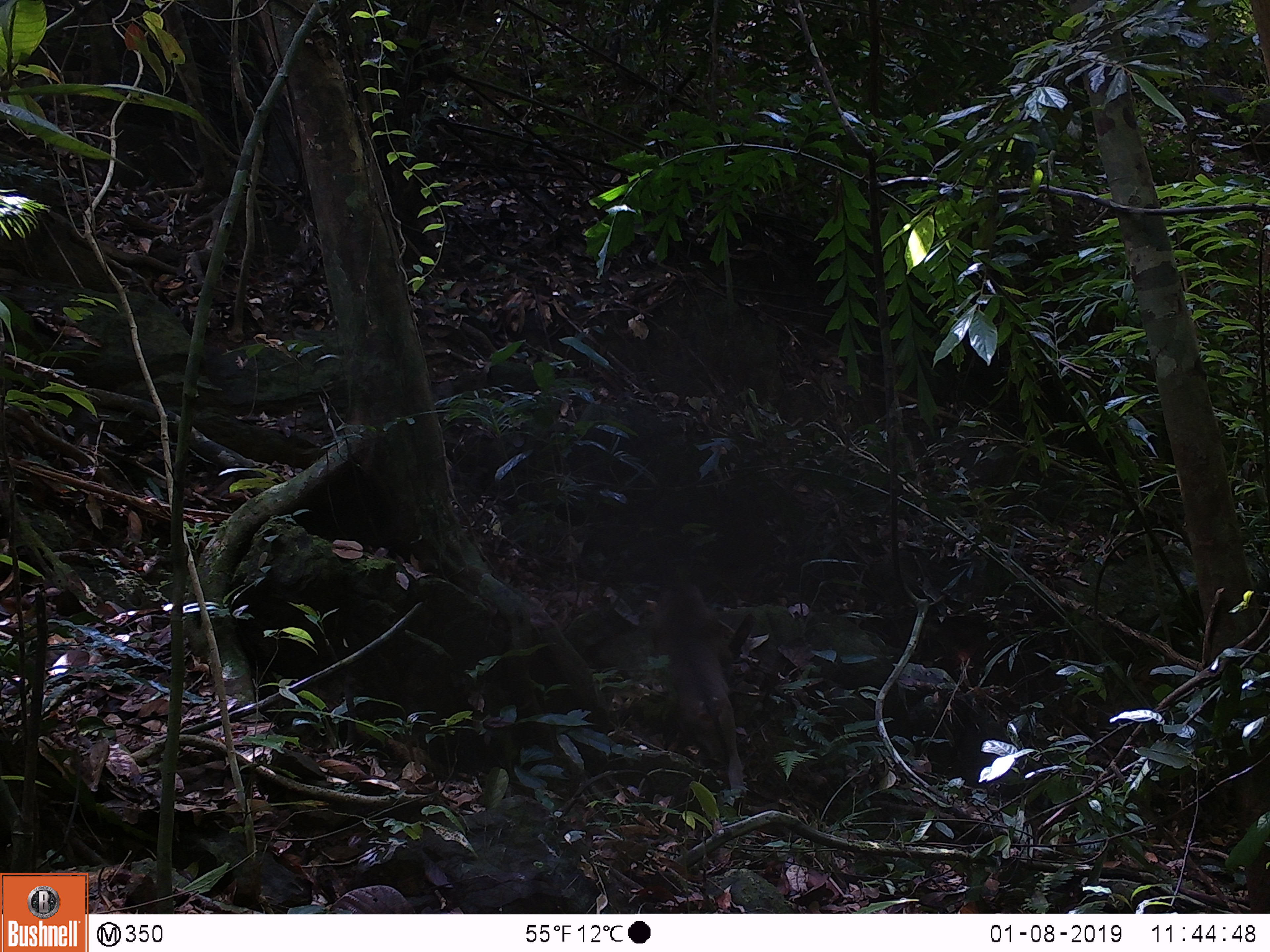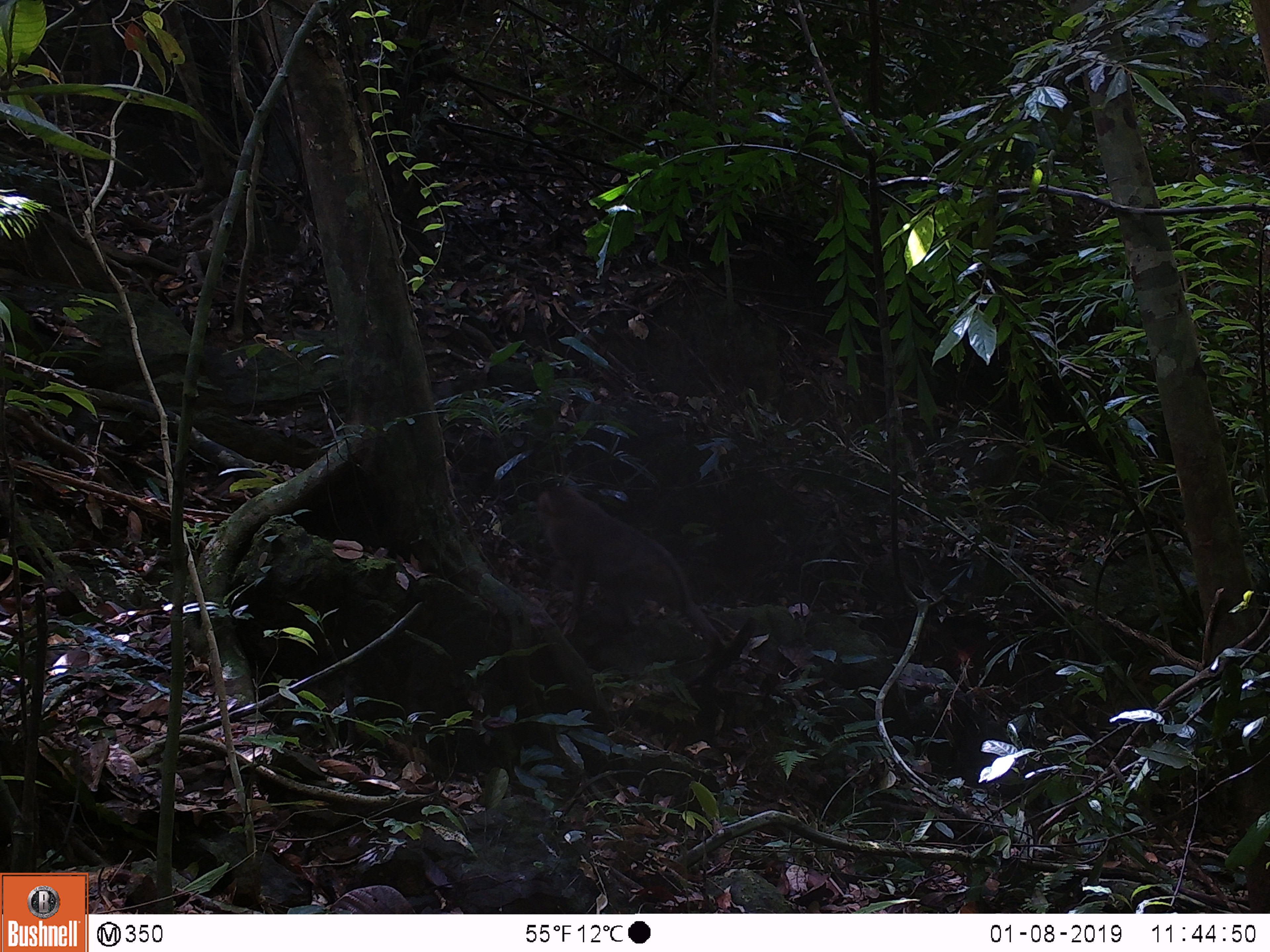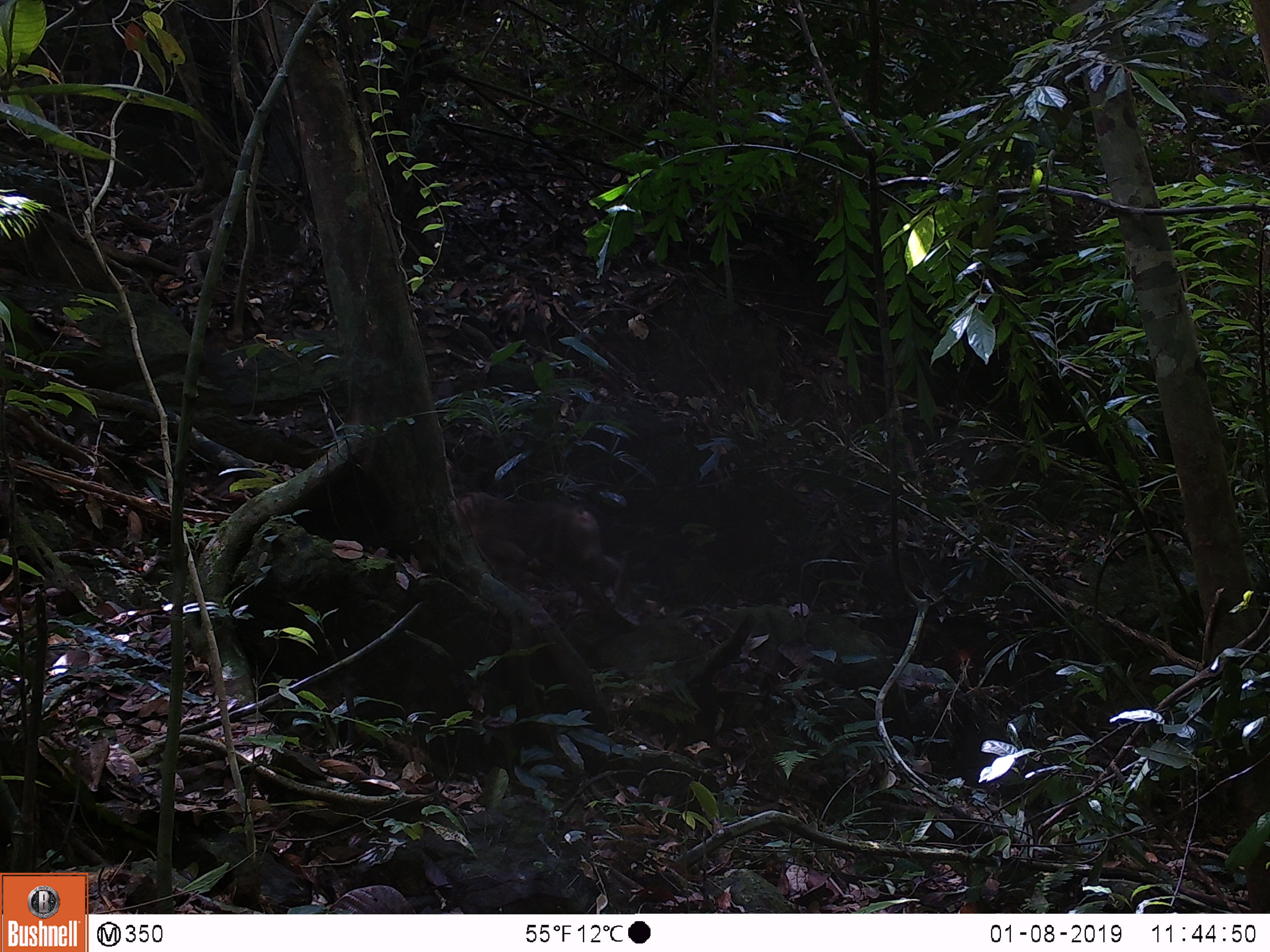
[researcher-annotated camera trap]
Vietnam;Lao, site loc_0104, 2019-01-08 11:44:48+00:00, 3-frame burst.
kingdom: Animalia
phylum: Chordata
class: Mammalia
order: Primates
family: Cercopithecidae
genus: Macaca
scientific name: Macaca nemestrina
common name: pig-tailed macaque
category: pig tailed macaque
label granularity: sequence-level